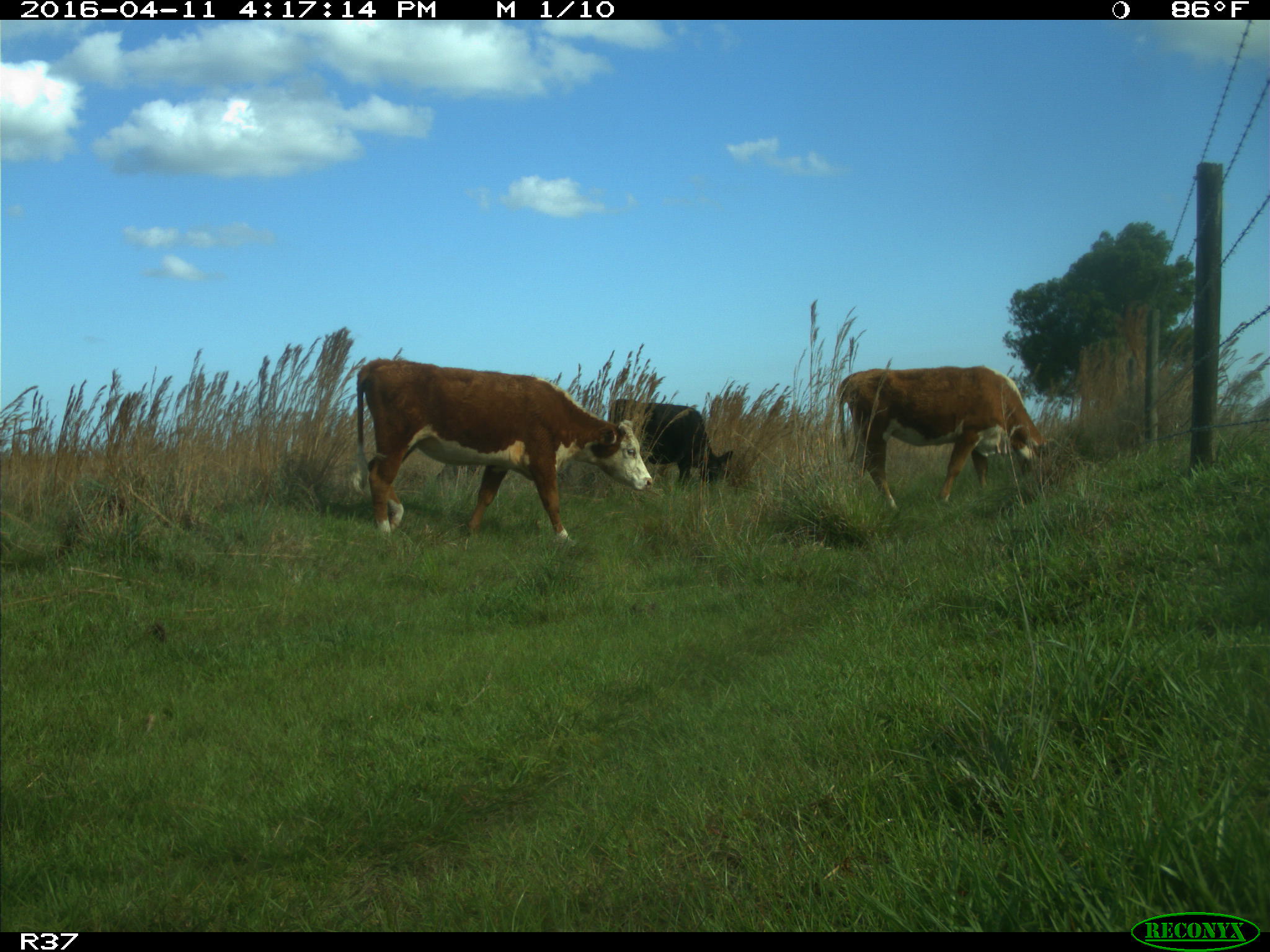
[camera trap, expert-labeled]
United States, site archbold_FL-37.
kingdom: Animalia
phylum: Chordata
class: Mammalia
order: Artiodactyla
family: Bovidae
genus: Bos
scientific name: Bos taurus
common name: domestic cow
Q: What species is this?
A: Bos taurus (domestic cow).